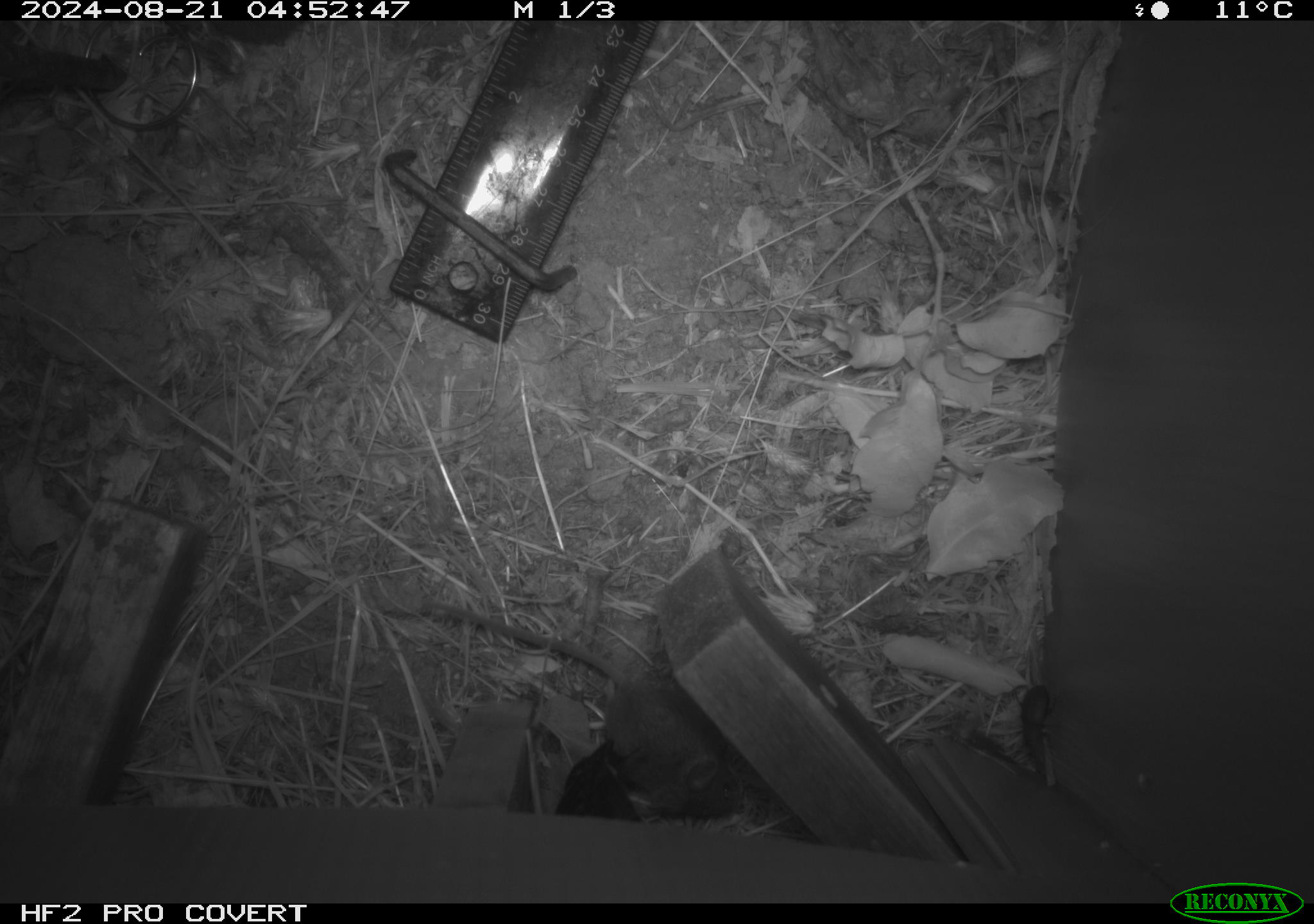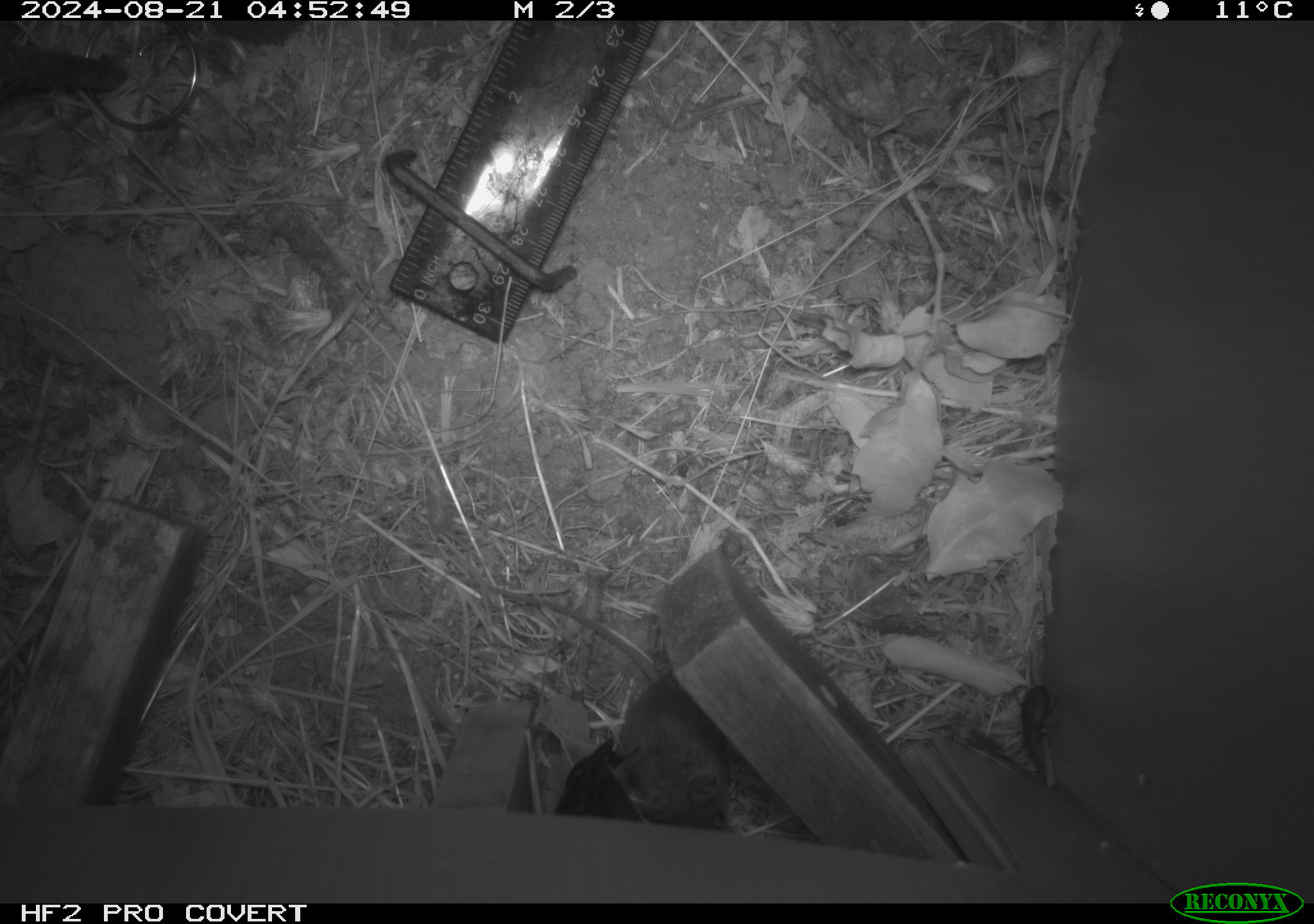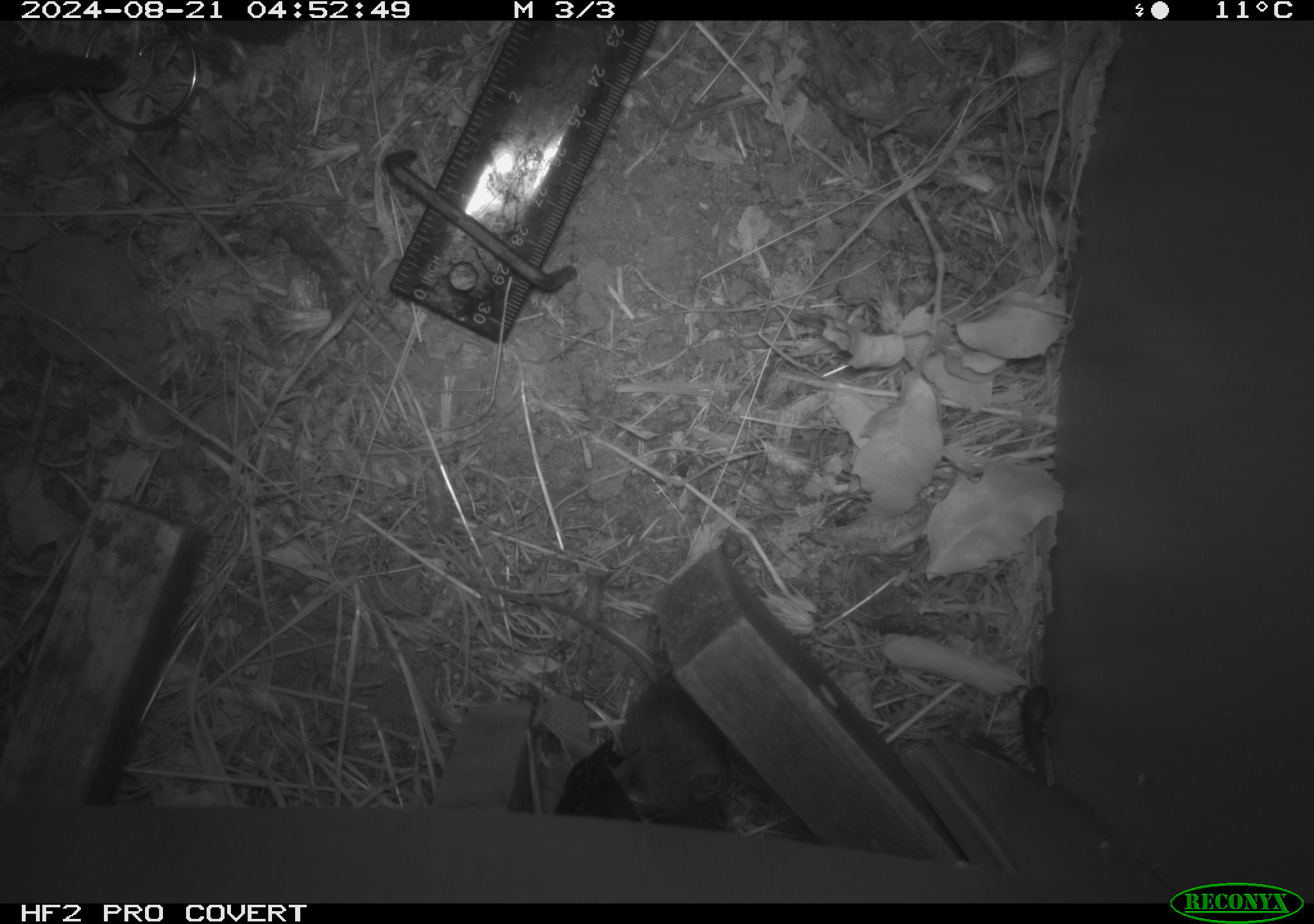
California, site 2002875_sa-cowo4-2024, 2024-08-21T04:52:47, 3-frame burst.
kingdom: Animalia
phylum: Chordata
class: Mammalia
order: Rodentia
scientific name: Rodentia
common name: mouse species